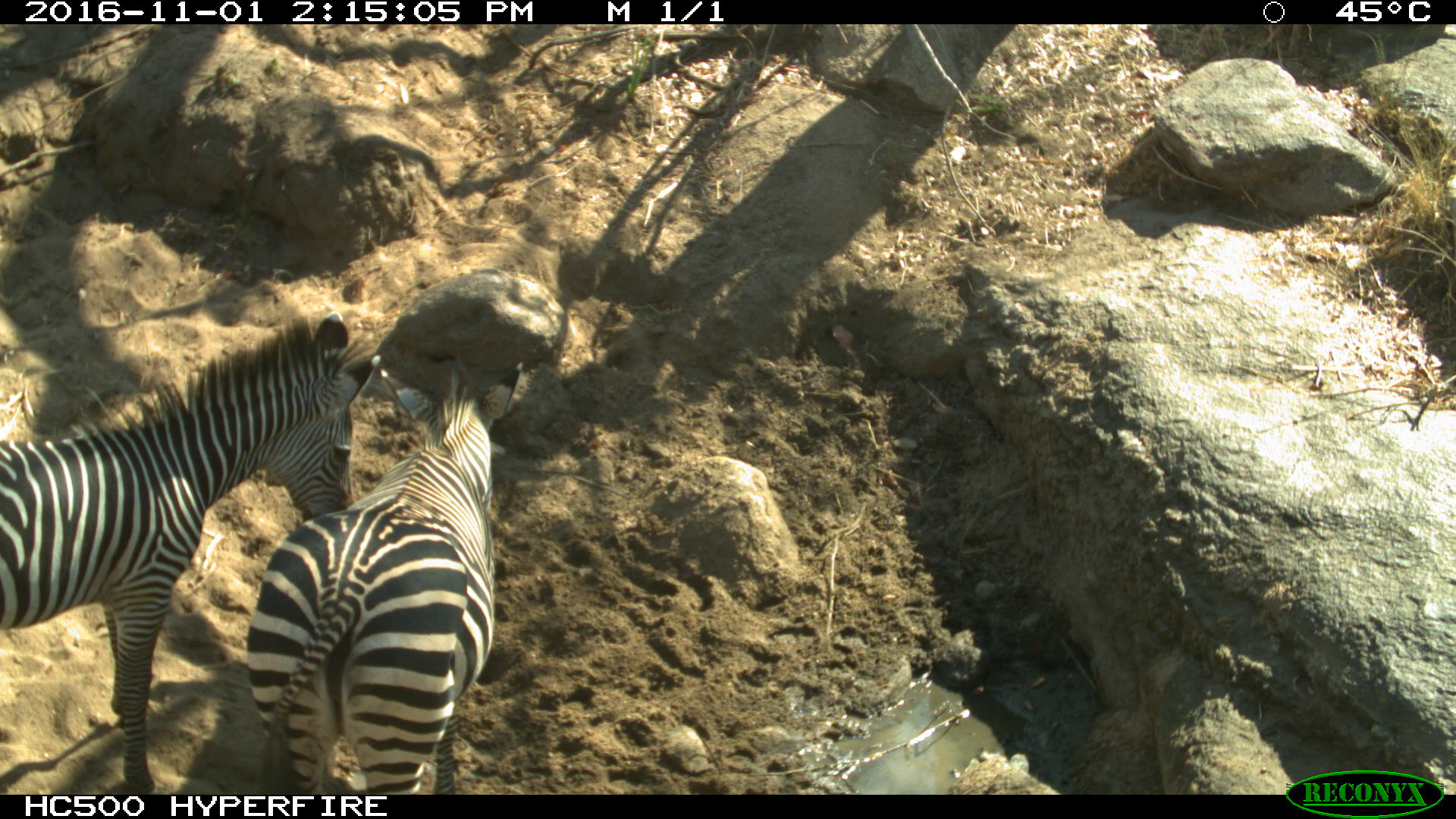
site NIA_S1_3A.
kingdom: Animalia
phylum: Chordata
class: Mammalia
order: Perissodactyla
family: Equidae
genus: Equus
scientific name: Equus quagga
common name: plains zebra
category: zebraplains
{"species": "zebraplains (plains zebra) (Equus quagga)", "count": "2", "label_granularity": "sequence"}